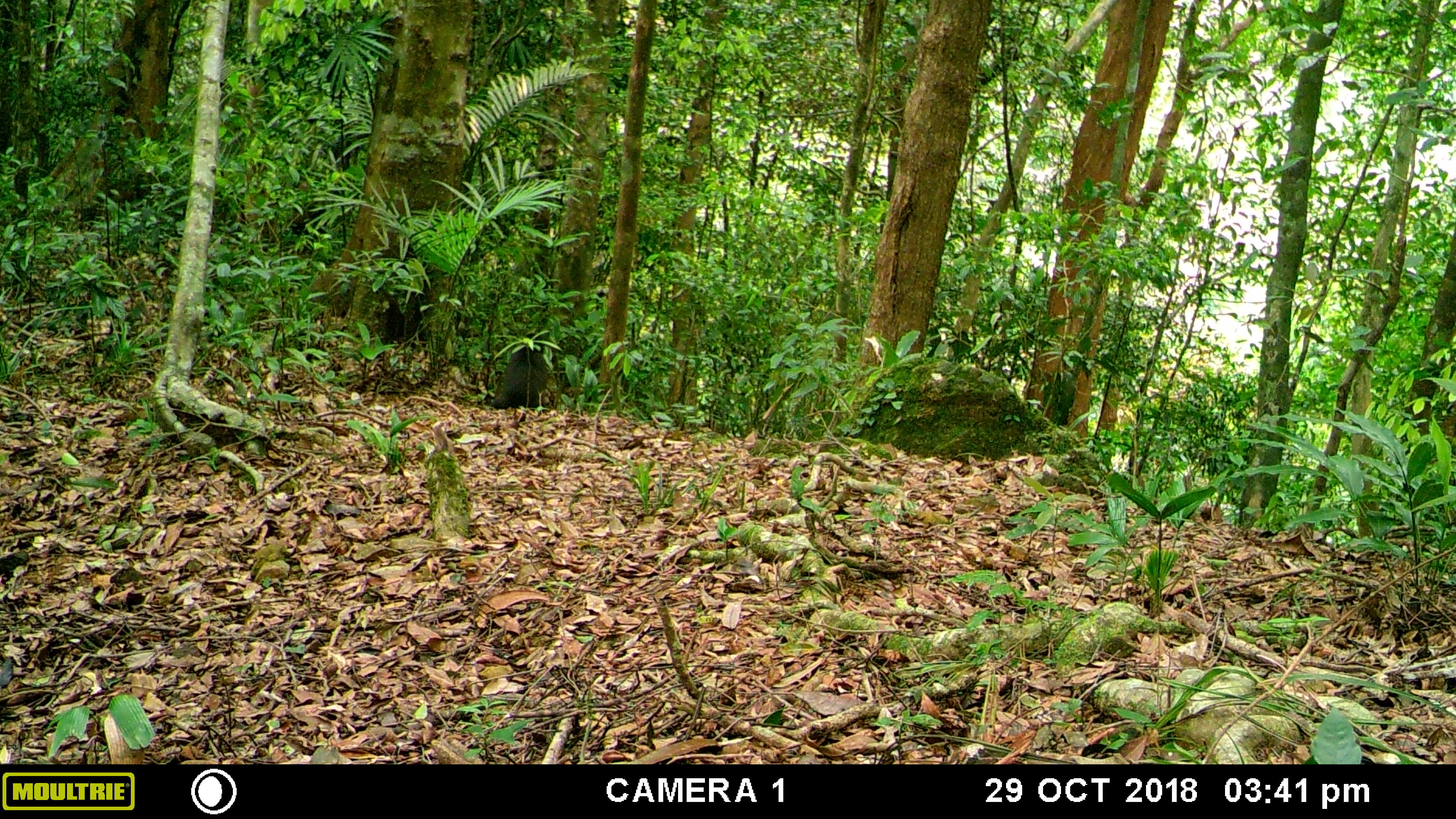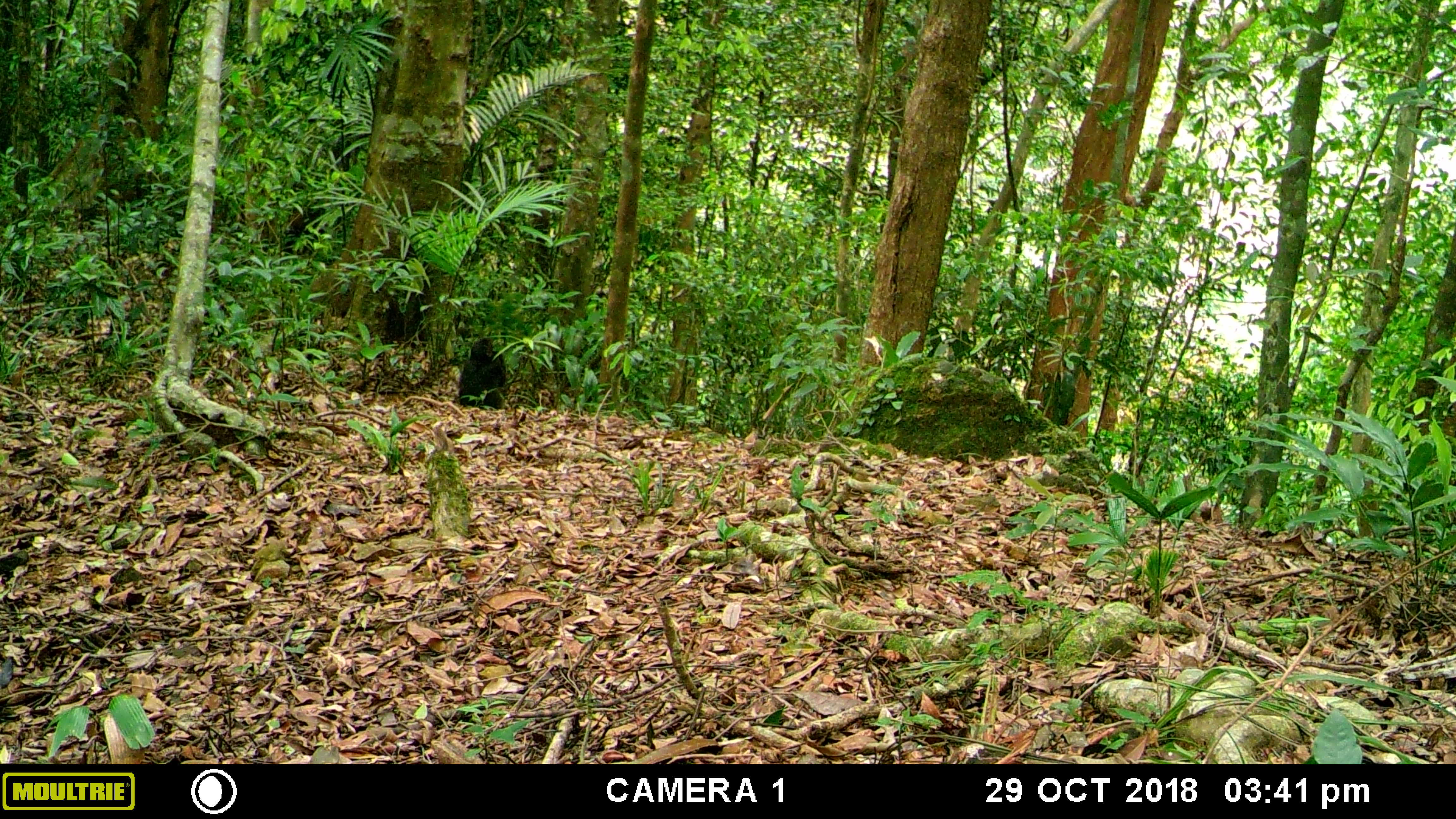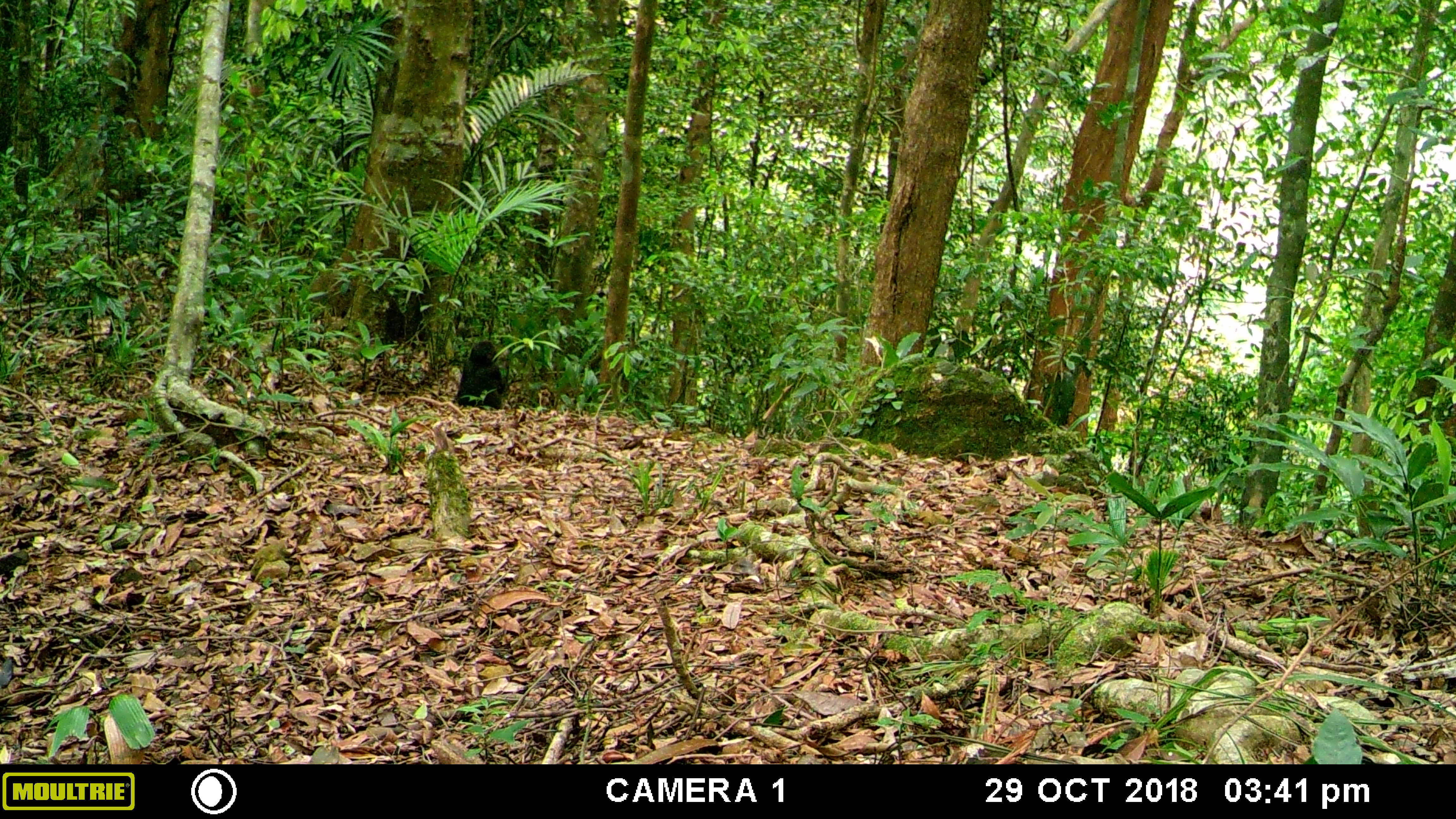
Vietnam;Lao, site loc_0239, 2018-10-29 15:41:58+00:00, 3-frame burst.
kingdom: Animalia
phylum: Chordata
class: Mammalia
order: Primates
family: Cercopithecidae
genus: Macaca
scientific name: Macaca arctoides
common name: stump-tailed macaque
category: stump tailed macaque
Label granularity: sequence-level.